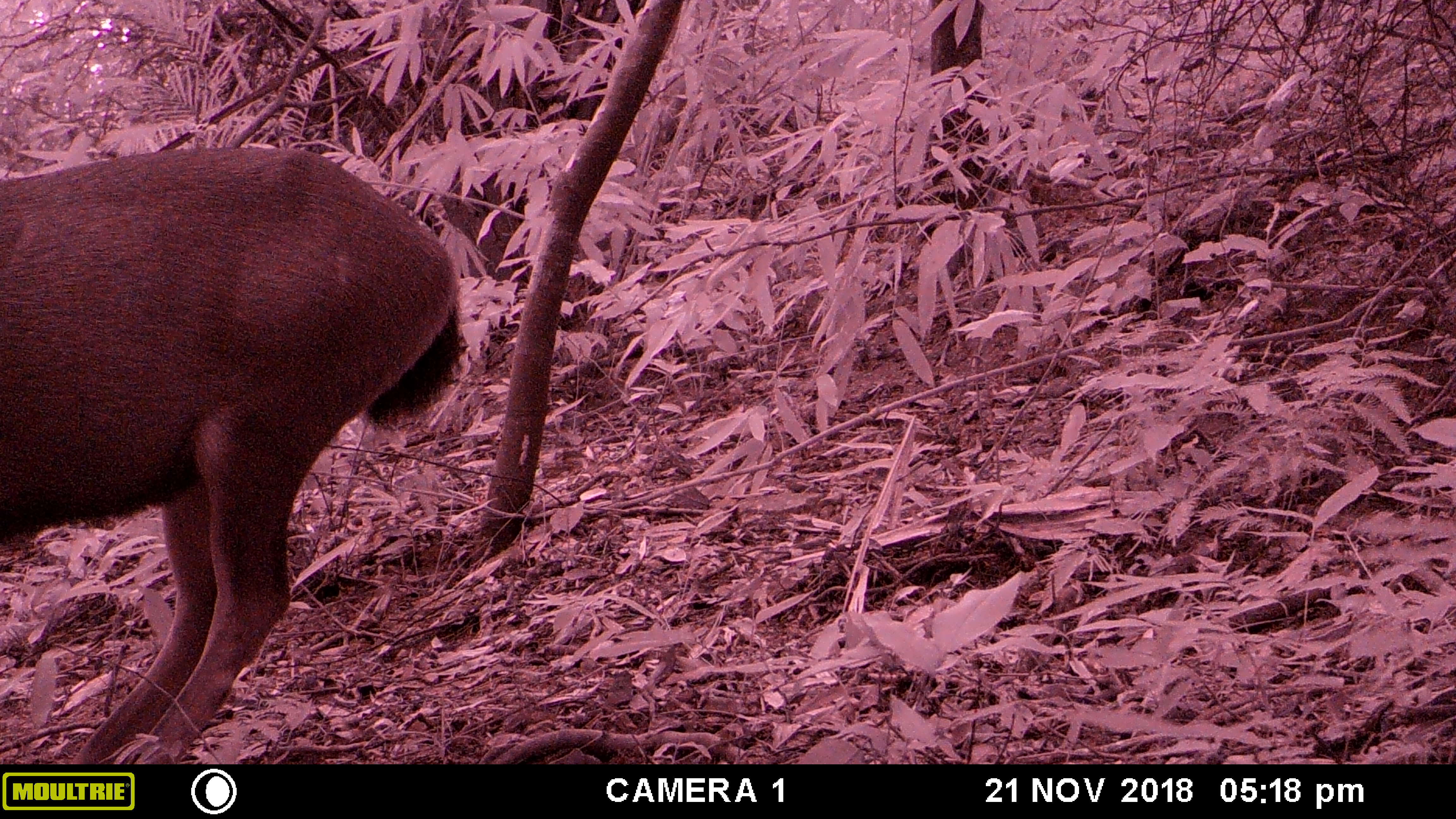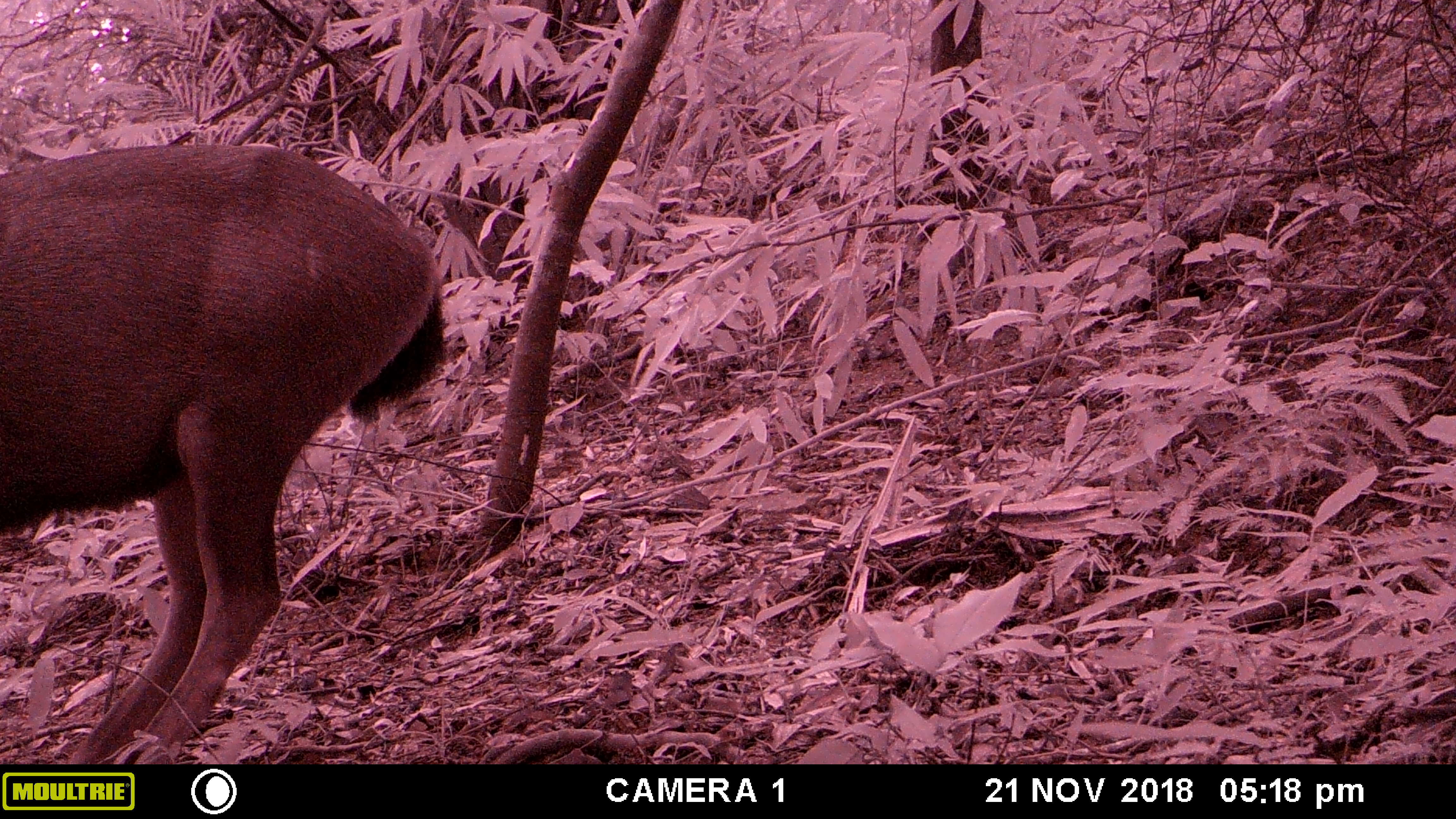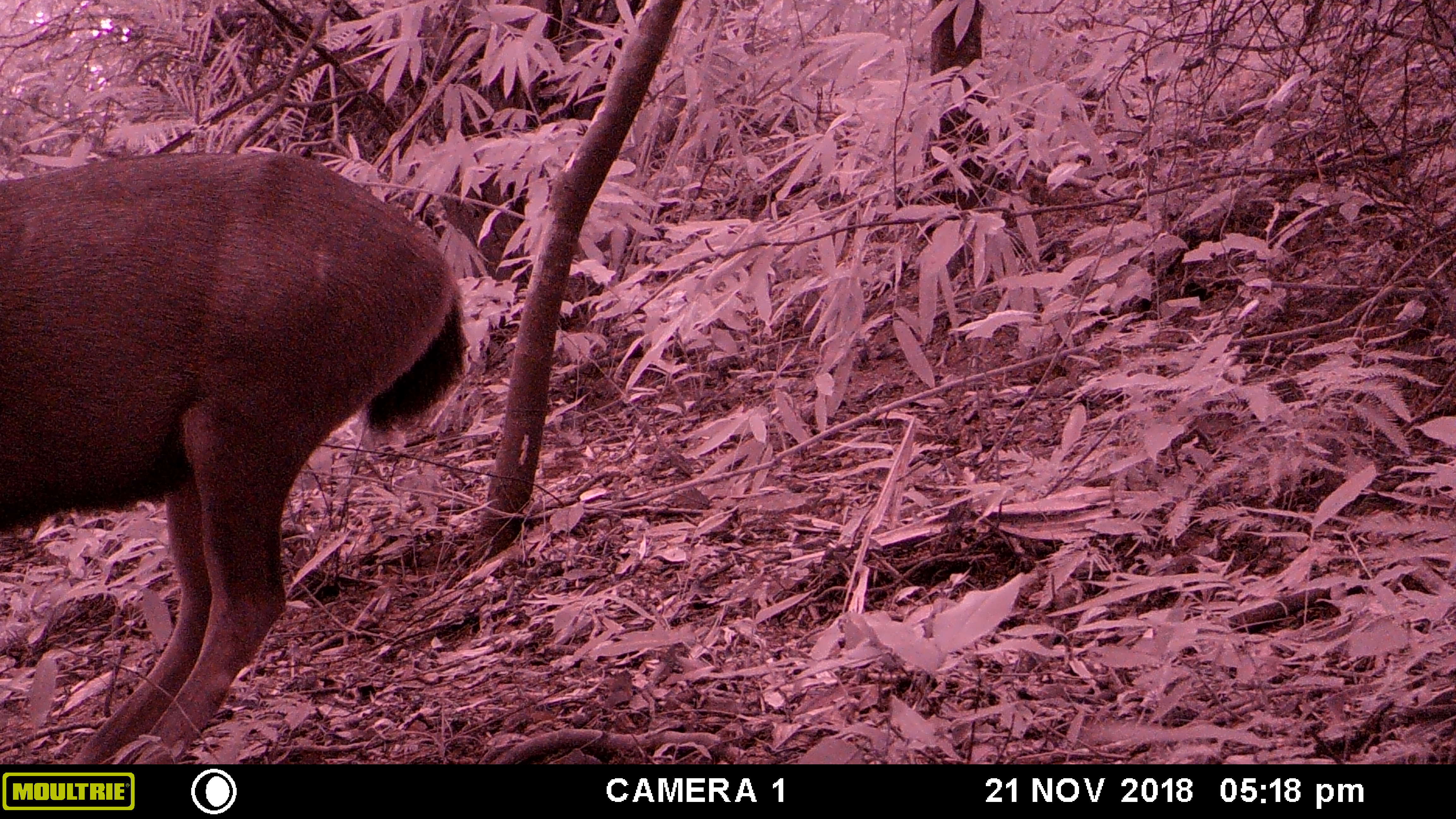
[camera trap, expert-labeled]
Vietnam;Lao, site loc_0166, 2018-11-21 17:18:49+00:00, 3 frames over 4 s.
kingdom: Animalia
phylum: Chordata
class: Mammalia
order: Artiodactyla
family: Cervidae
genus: Rusa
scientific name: Rusa unicolor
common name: sambar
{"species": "sambar (Rusa unicolor)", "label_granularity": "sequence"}